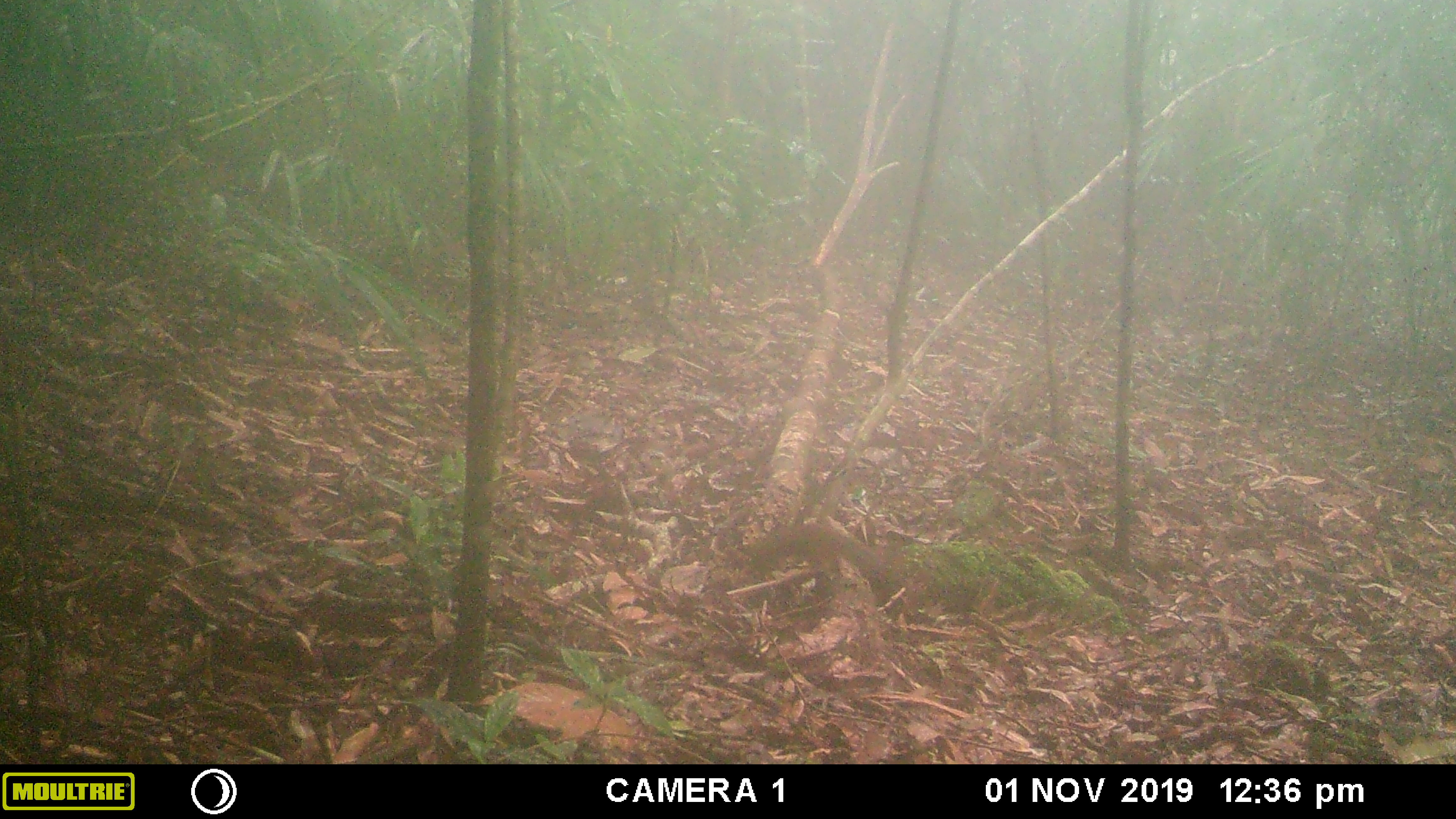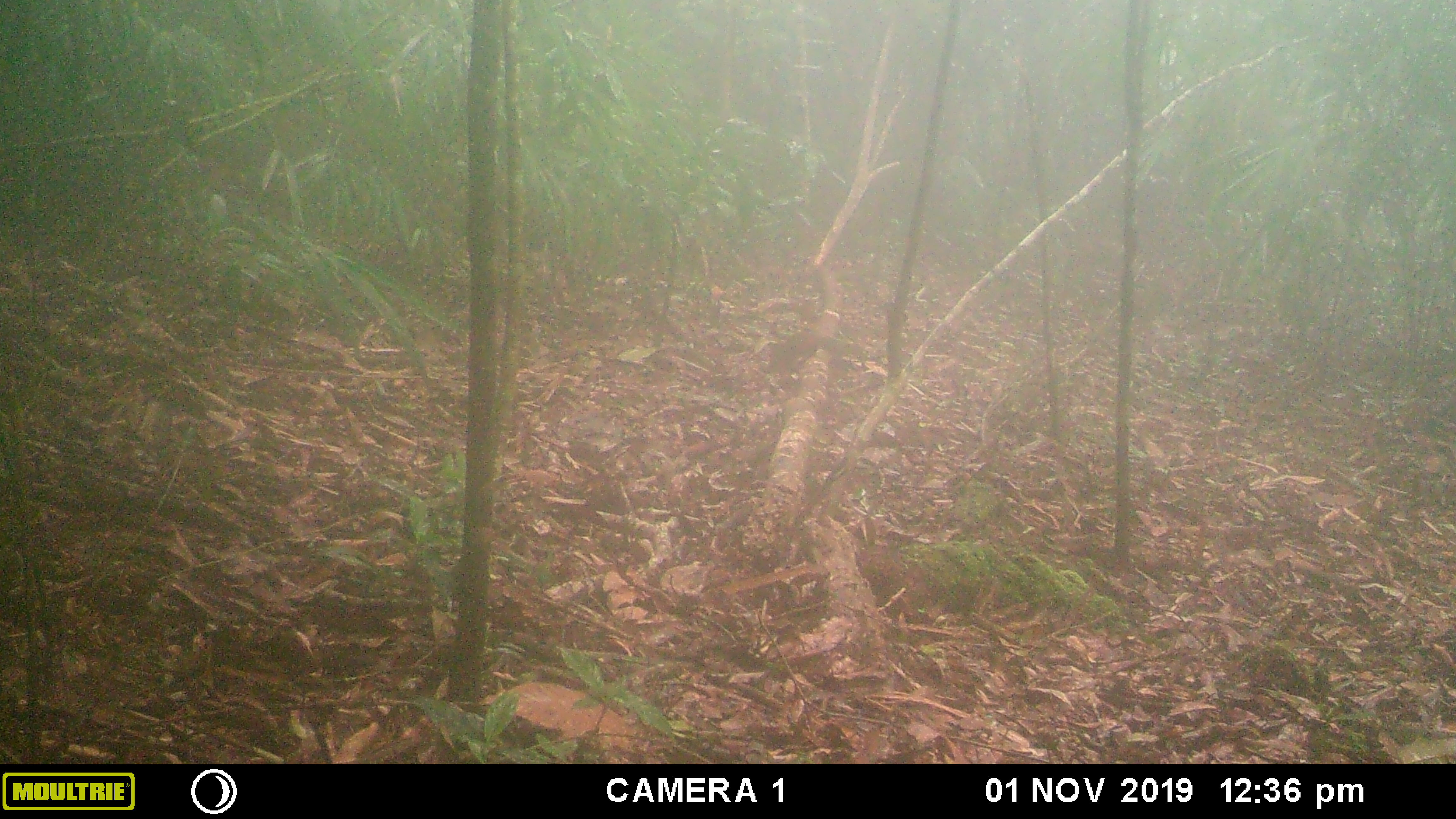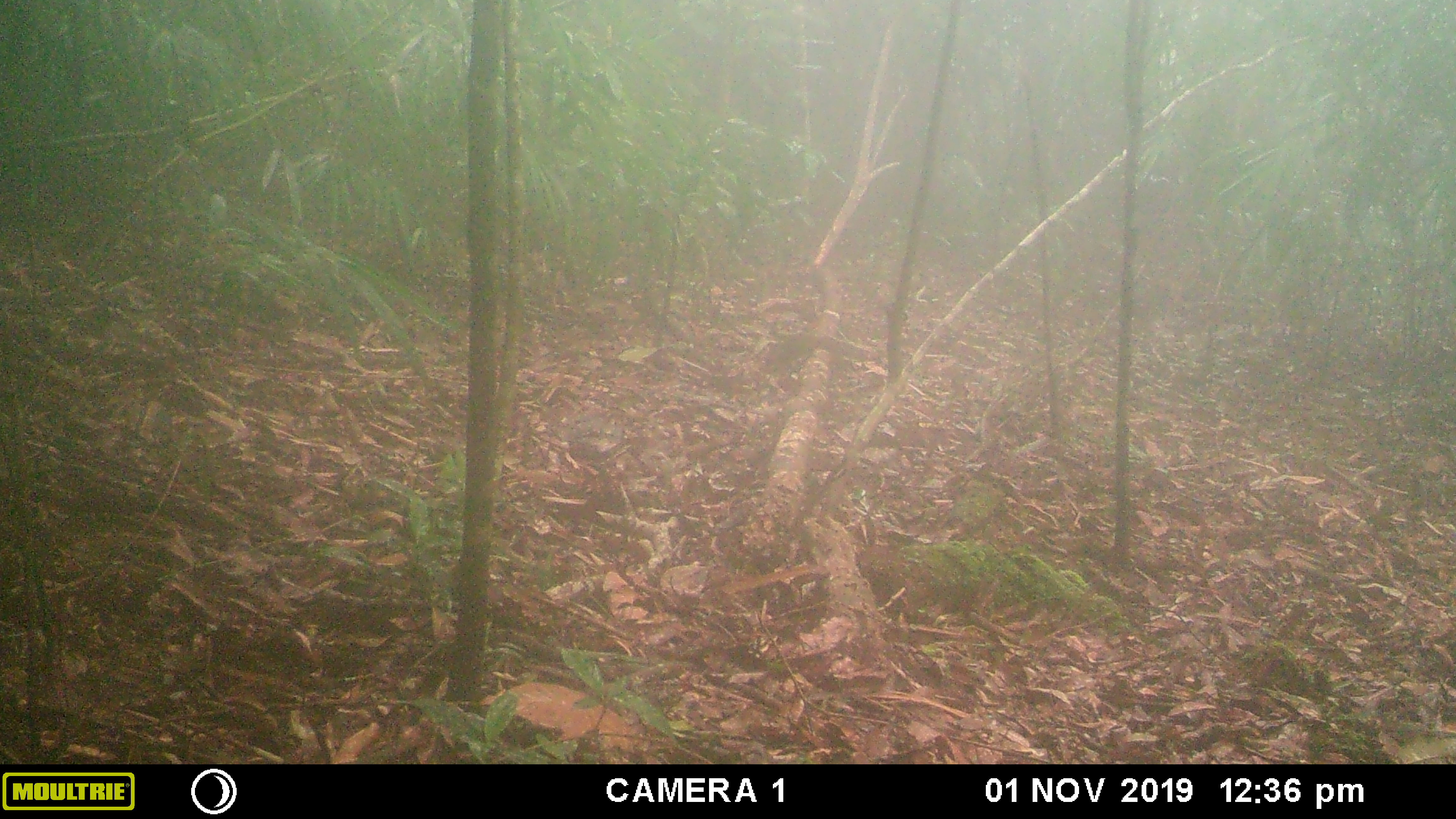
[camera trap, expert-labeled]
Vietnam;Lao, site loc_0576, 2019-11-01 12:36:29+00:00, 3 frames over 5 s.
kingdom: Animalia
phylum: Chordata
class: Mammalia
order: Rodentia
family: Sciuridae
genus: Dremomys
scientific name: Dremomys rufigenis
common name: red-cheeked squirrel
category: red cheeked squirrel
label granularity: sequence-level